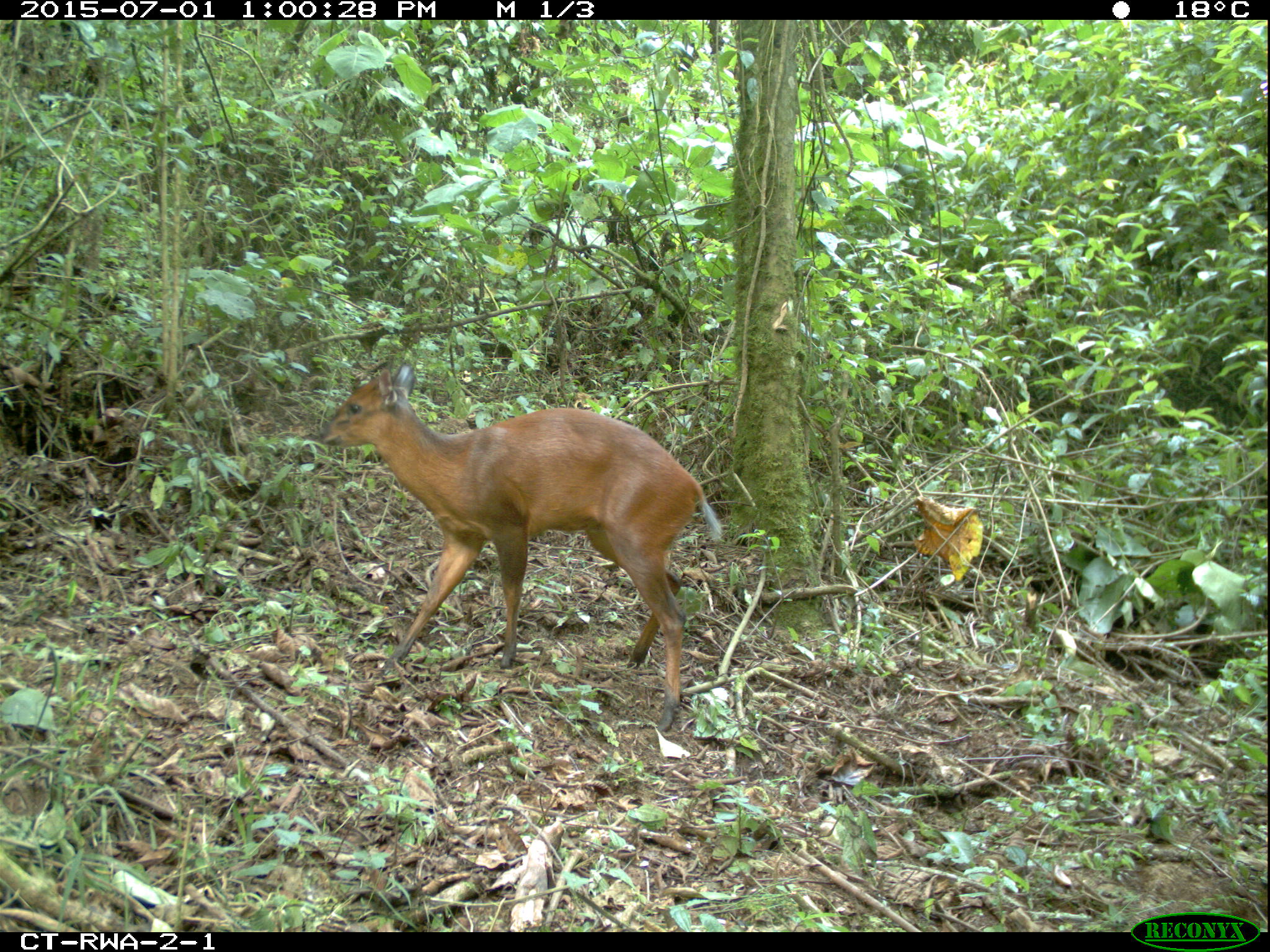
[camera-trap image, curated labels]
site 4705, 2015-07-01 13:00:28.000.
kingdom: Animalia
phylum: Chordata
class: Mammalia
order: Artiodactyla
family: Bovidae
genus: Cephalophus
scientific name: Cephalophus nigrifrons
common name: black-fronted duiker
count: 1